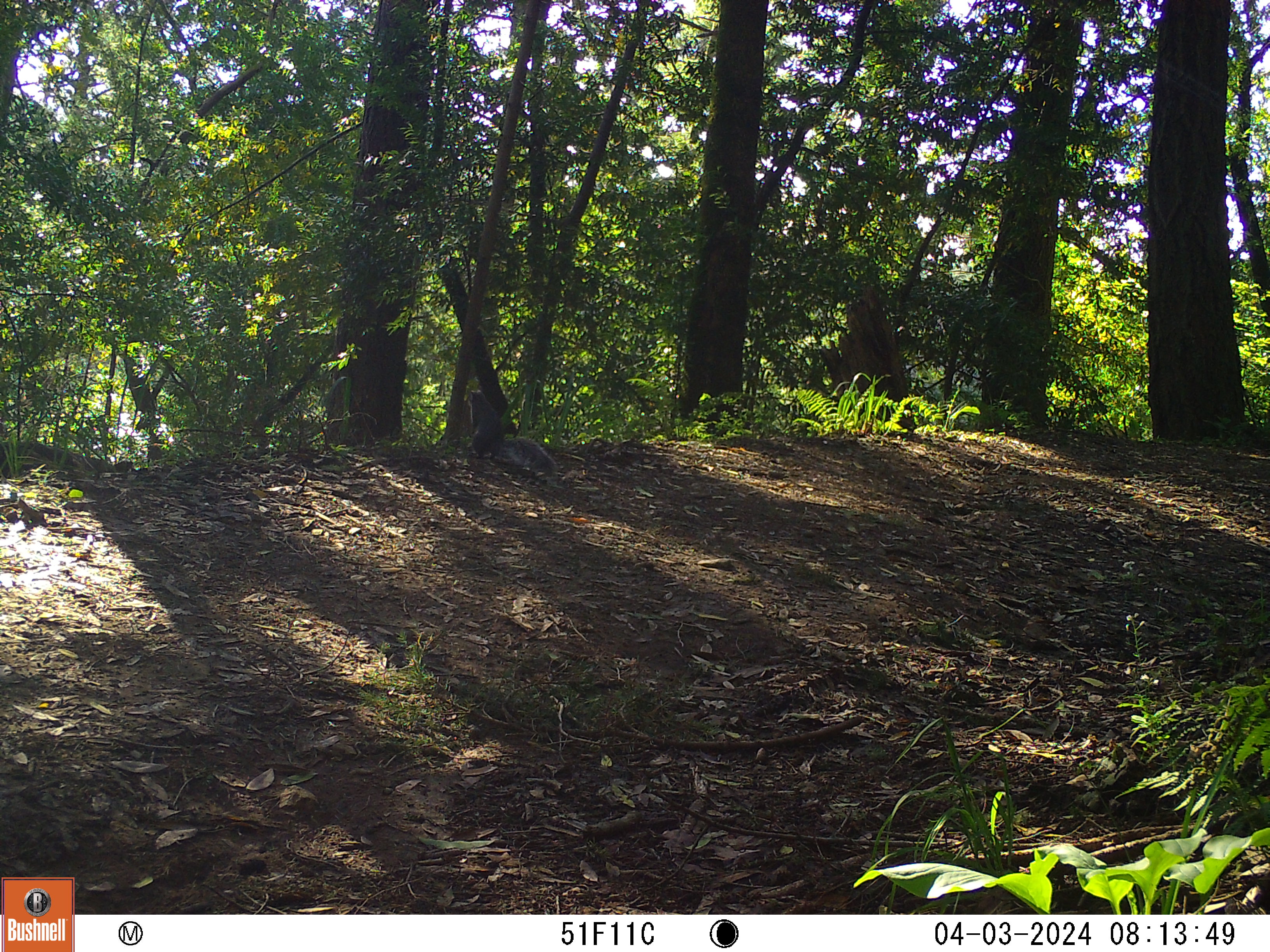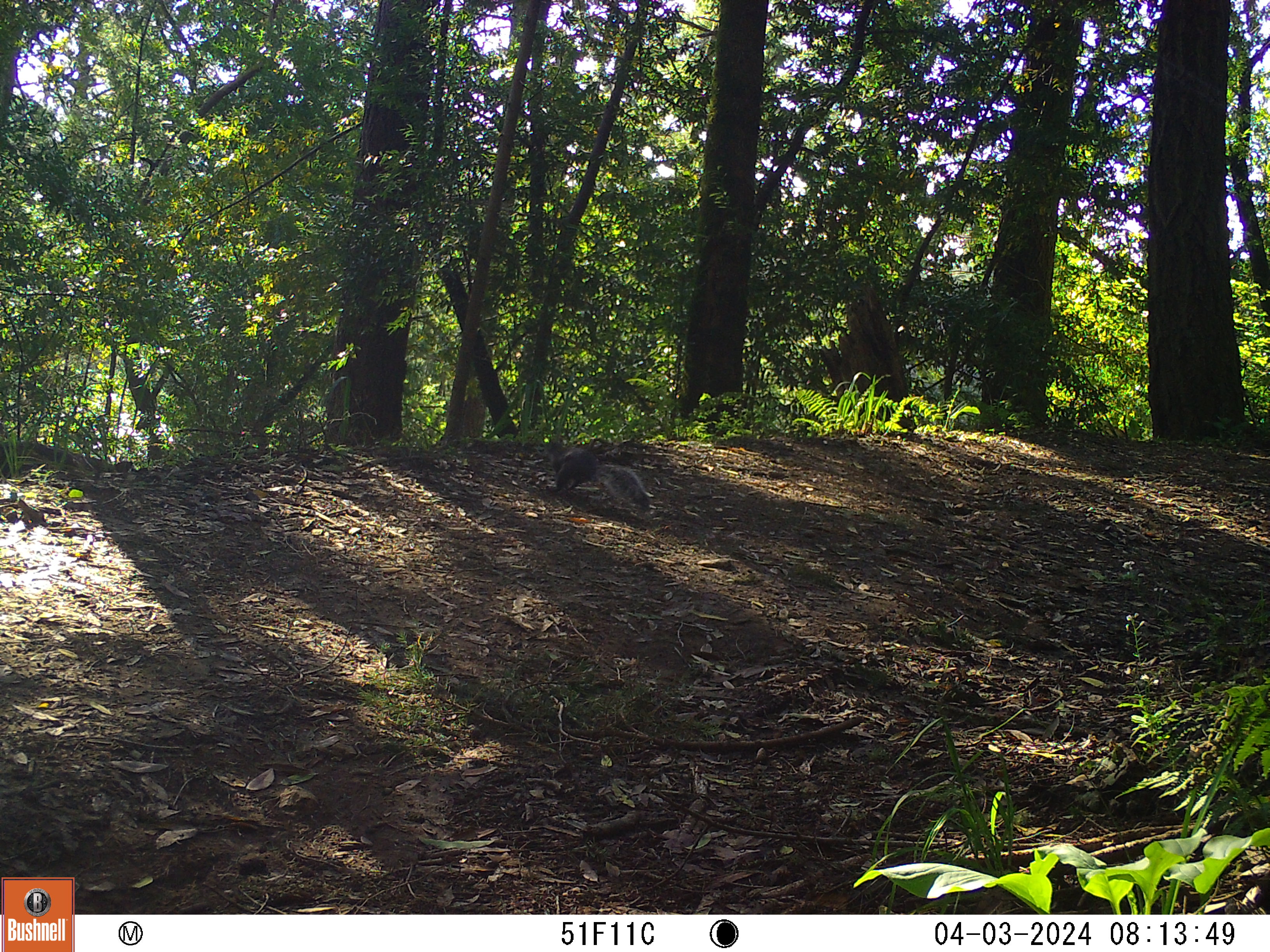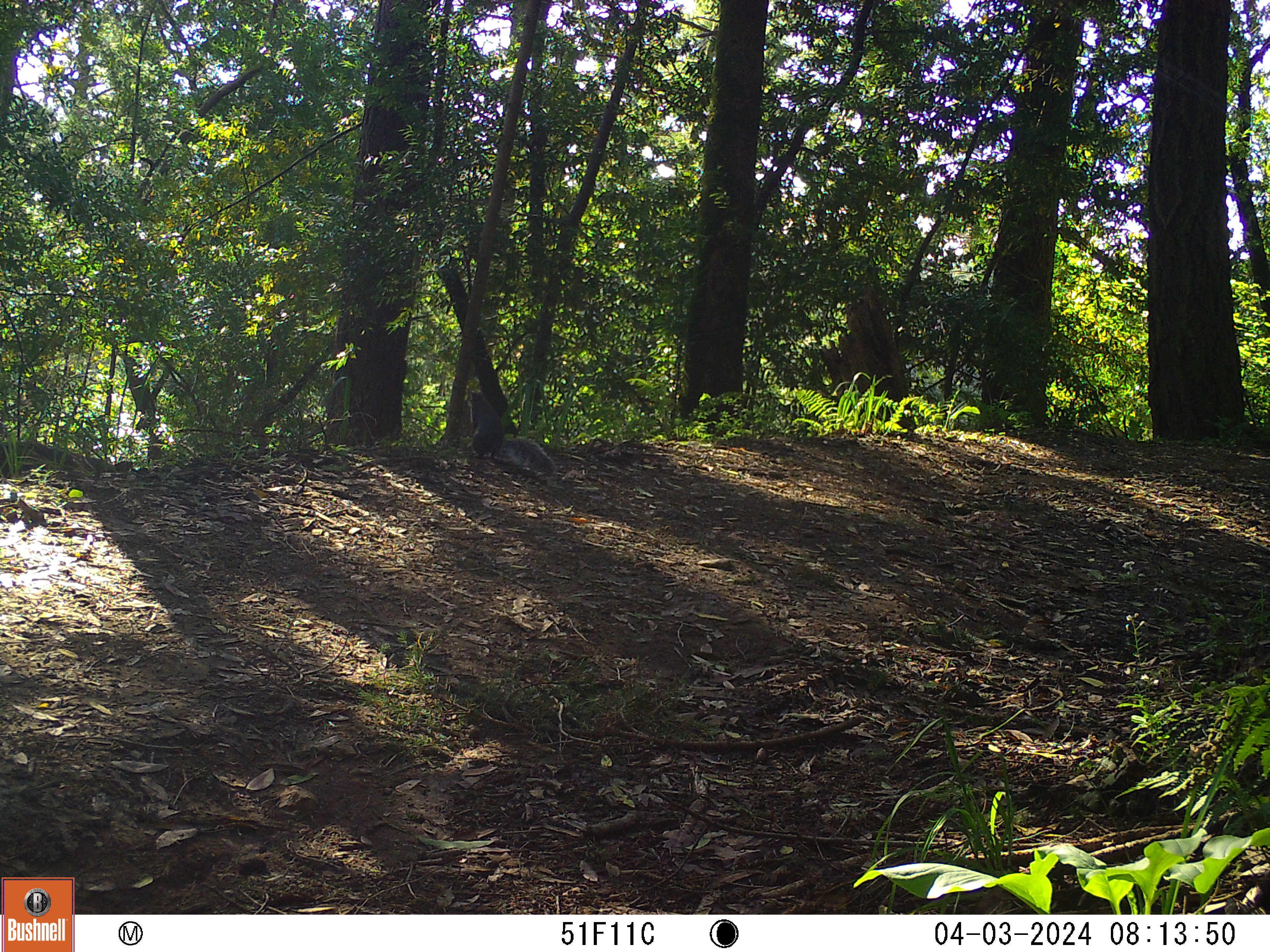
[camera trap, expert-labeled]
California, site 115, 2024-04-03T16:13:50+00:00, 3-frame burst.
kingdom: Animalia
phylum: Chordata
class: Mammalia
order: Rodentia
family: Sciuridae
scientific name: Sciuridae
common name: squirrel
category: unknown squirrel